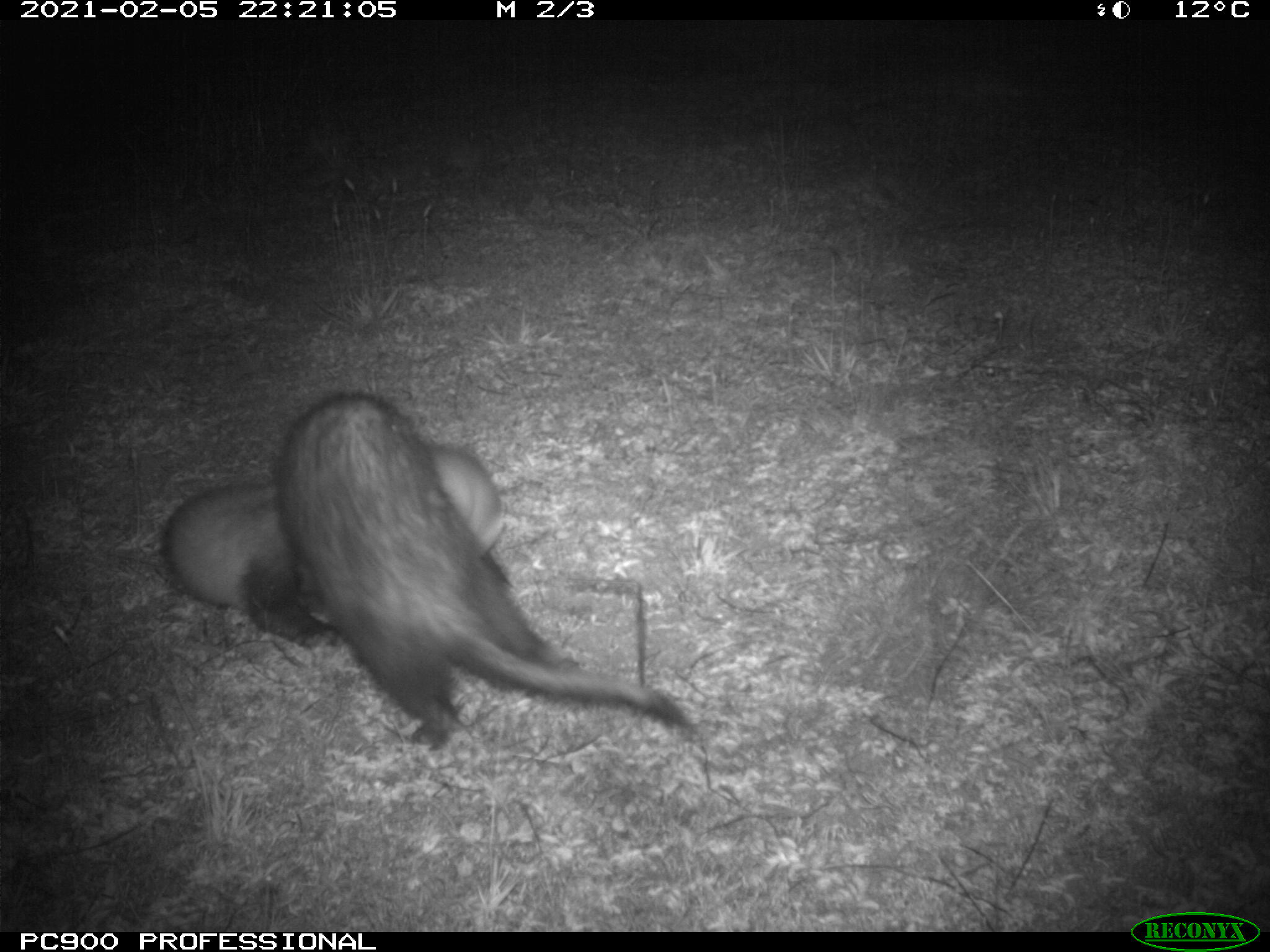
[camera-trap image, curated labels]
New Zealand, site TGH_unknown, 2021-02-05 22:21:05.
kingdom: Animalia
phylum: Chordata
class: Mammalia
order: Carnivora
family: Mustelidae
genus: Mustela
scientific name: Mustela furo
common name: ferret